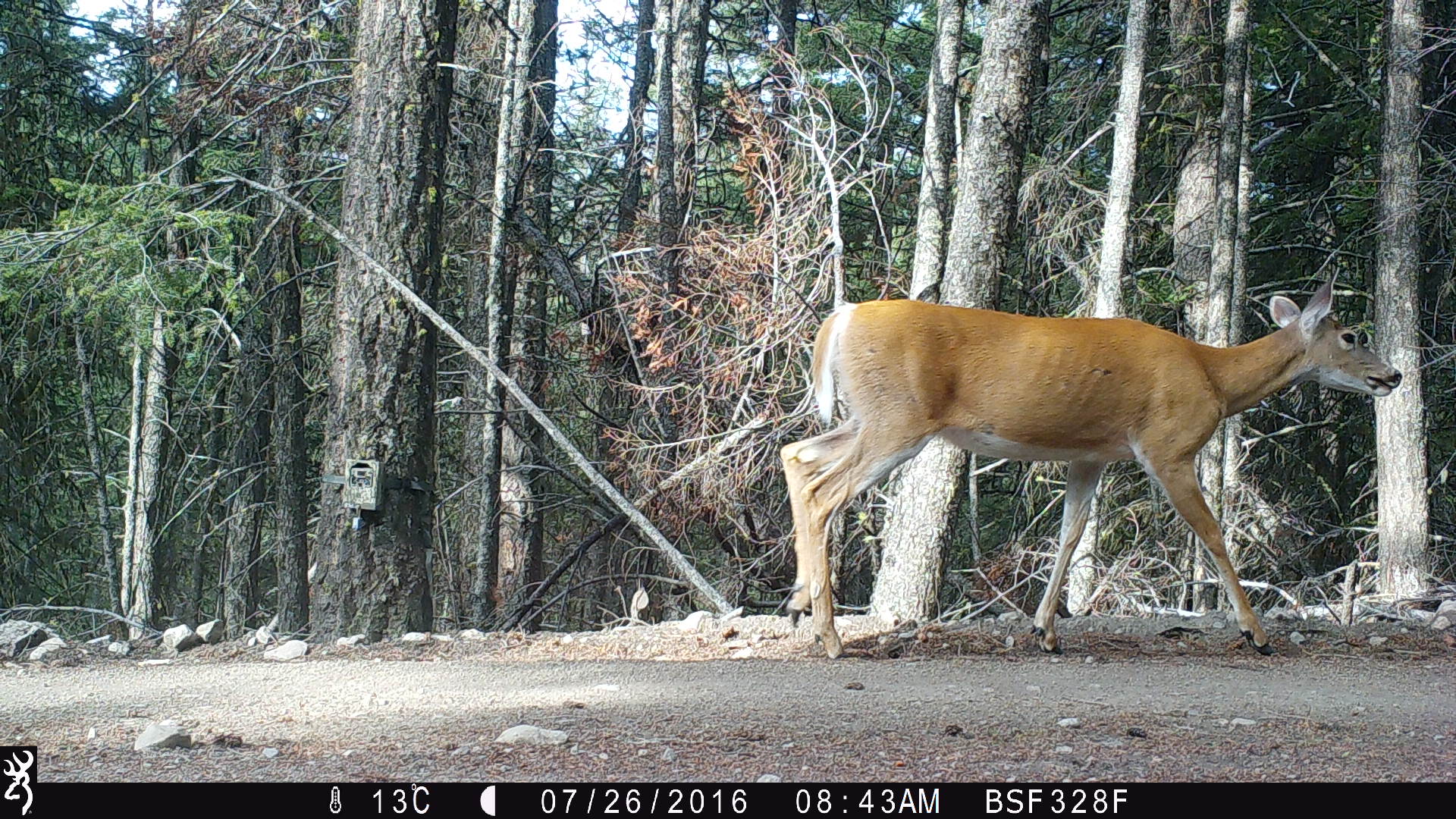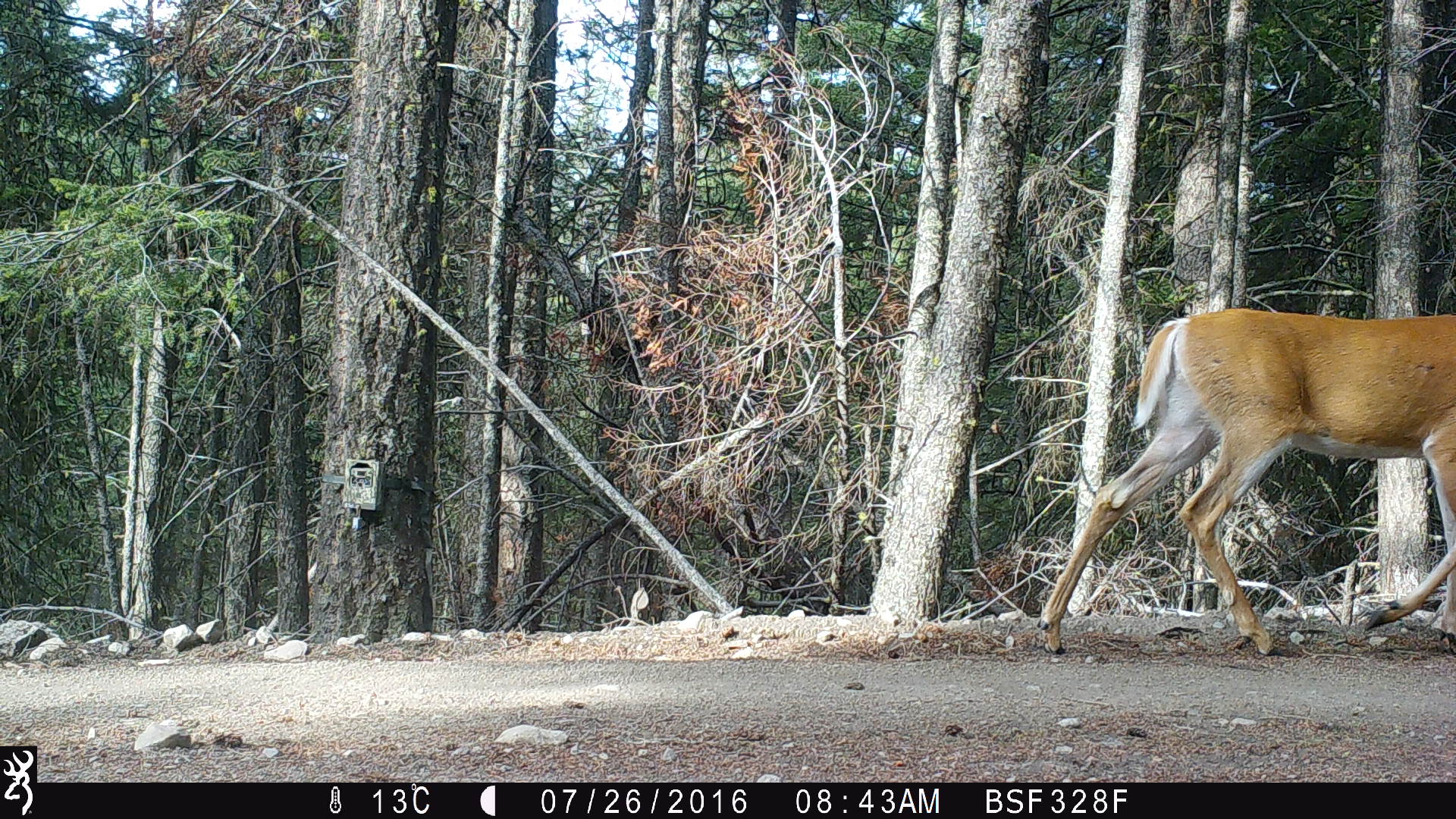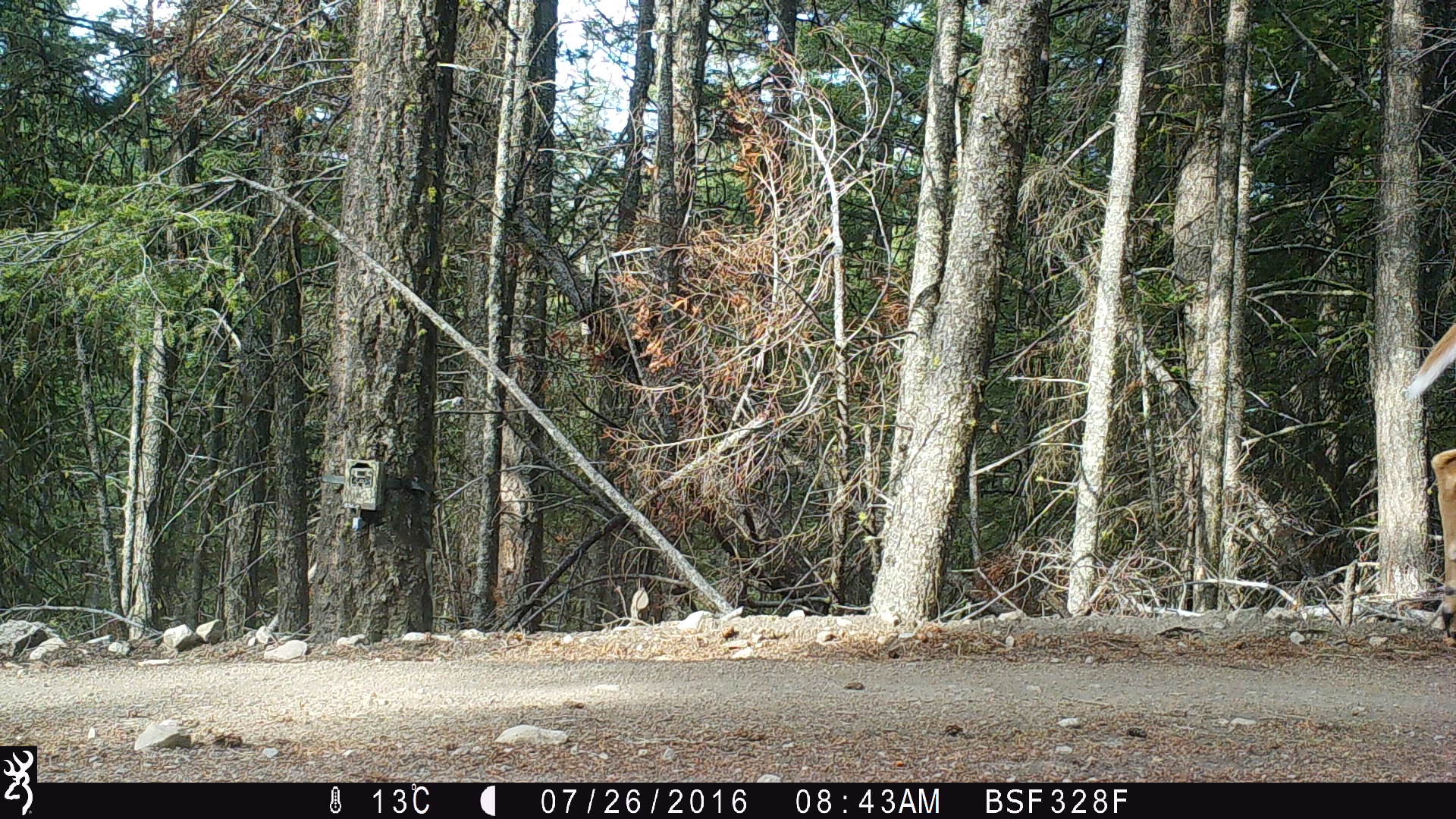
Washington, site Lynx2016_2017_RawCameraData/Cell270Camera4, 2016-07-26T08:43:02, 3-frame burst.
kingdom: Animalia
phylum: Chordata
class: Mammalia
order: Artiodactyla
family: Cervidae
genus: Odocoileus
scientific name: Odocoileus virginianus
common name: white-tailed deer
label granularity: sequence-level